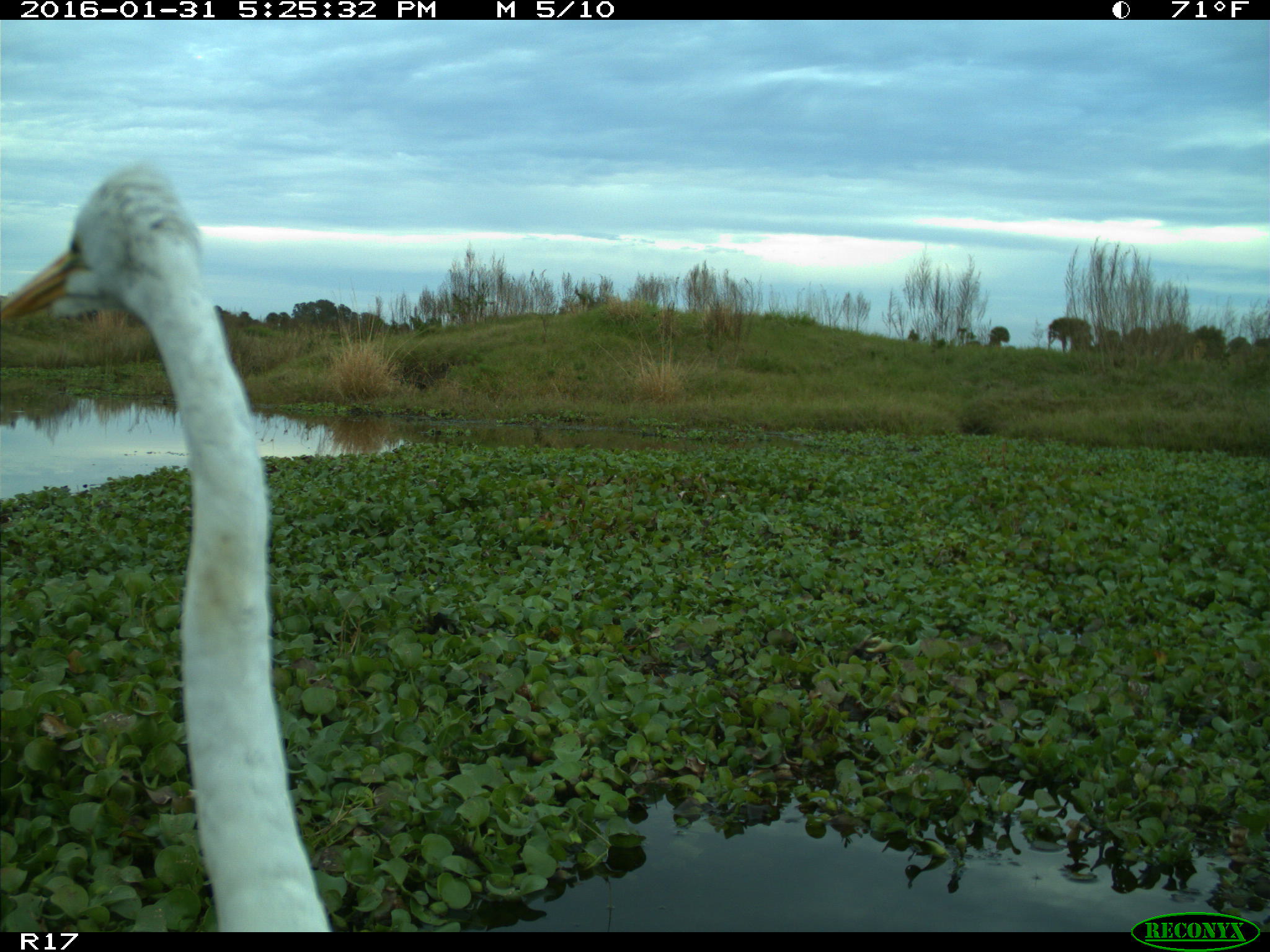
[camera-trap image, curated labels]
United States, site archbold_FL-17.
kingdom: Animalia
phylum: Chordata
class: Aves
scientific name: Aves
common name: birds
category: unidentified bird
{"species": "unidentified bird (birds) (Aves)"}